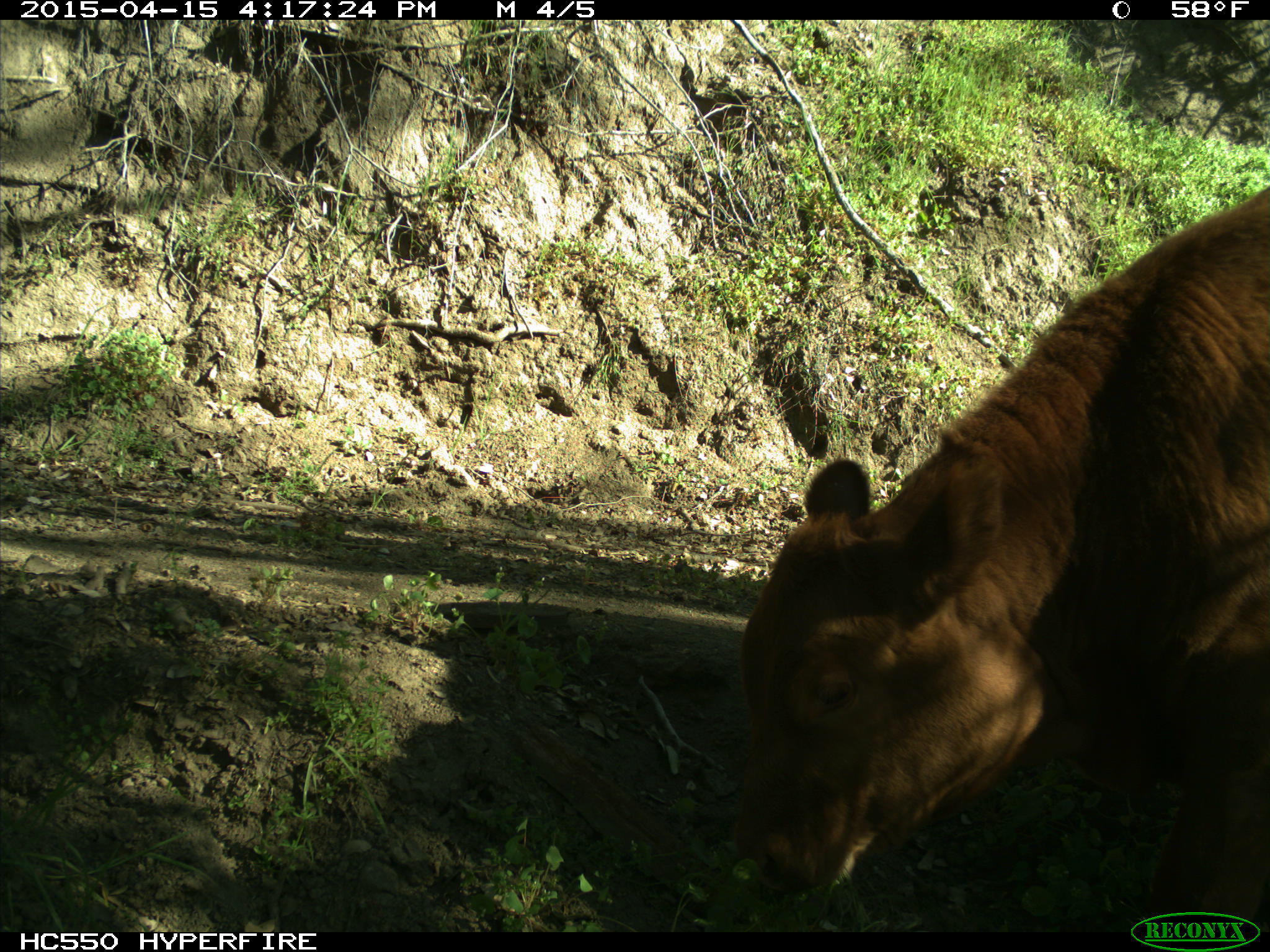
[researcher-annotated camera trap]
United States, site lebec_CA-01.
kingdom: Animalia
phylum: Chordata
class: Mammalia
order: Artiodactyla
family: Bovidae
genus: Bos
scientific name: Bos taurus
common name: domestic cow